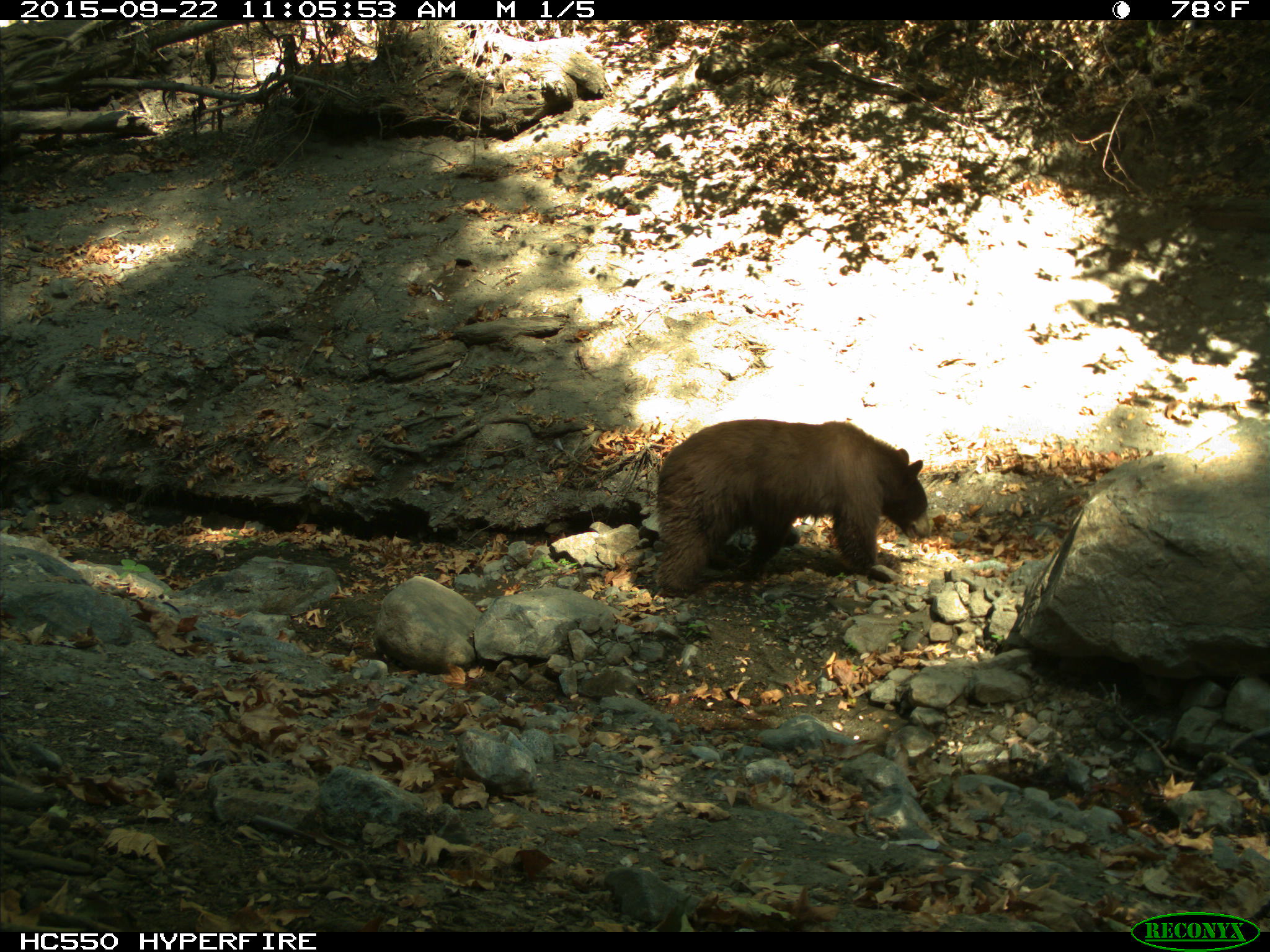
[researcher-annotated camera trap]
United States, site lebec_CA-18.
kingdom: Animalia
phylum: Chordata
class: Mammalia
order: Carnivora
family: Ursidae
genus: Ursus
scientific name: Ursus americanus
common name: american black bear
Ursus americanus (american black bear).